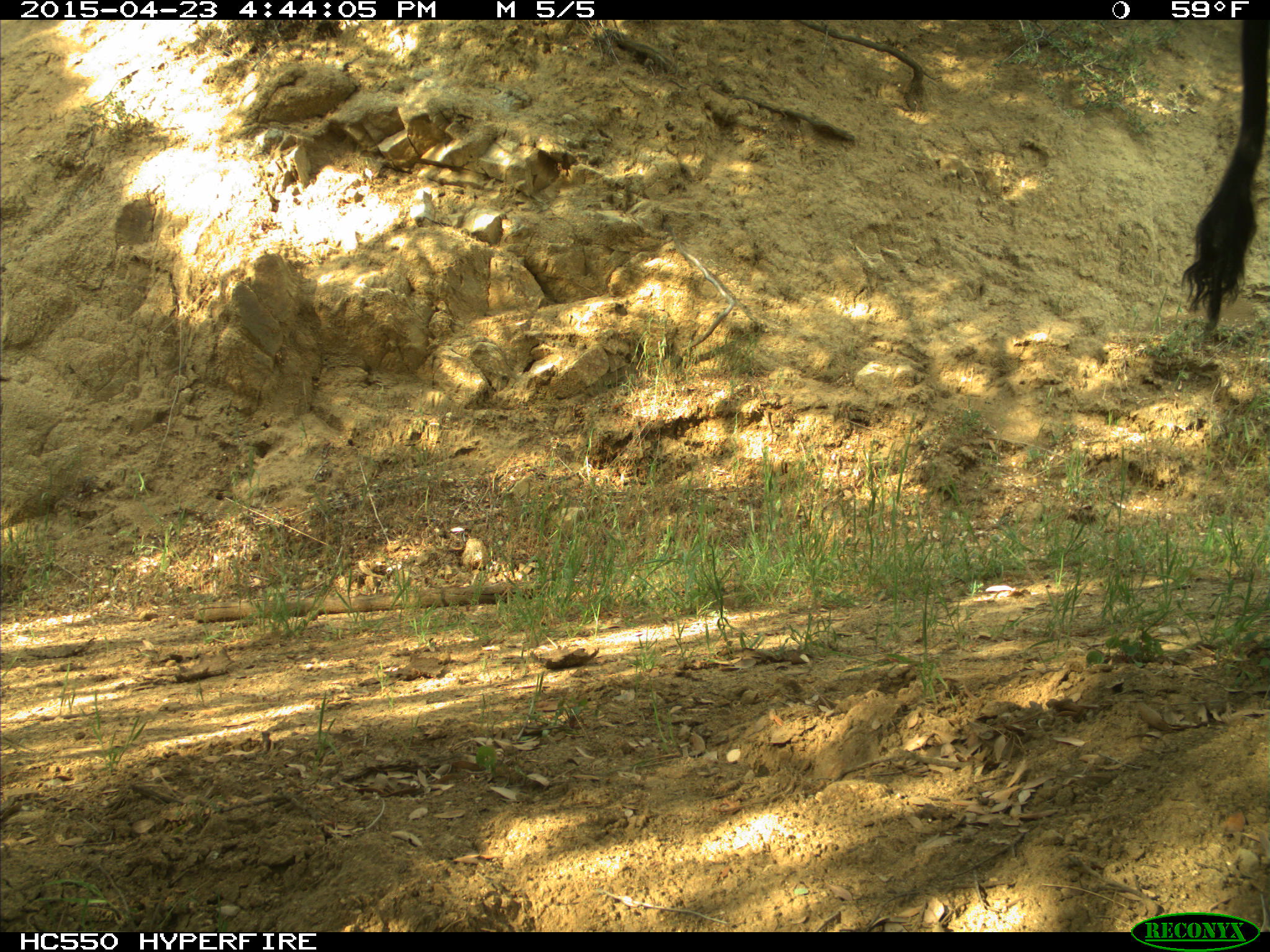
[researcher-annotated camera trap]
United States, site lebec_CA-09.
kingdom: Animalia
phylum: Chordata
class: Mammalia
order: Artiodactyla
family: Bovidae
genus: Bos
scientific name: Bos taurus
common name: domestic cow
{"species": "Bos taurus (domestic cow)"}